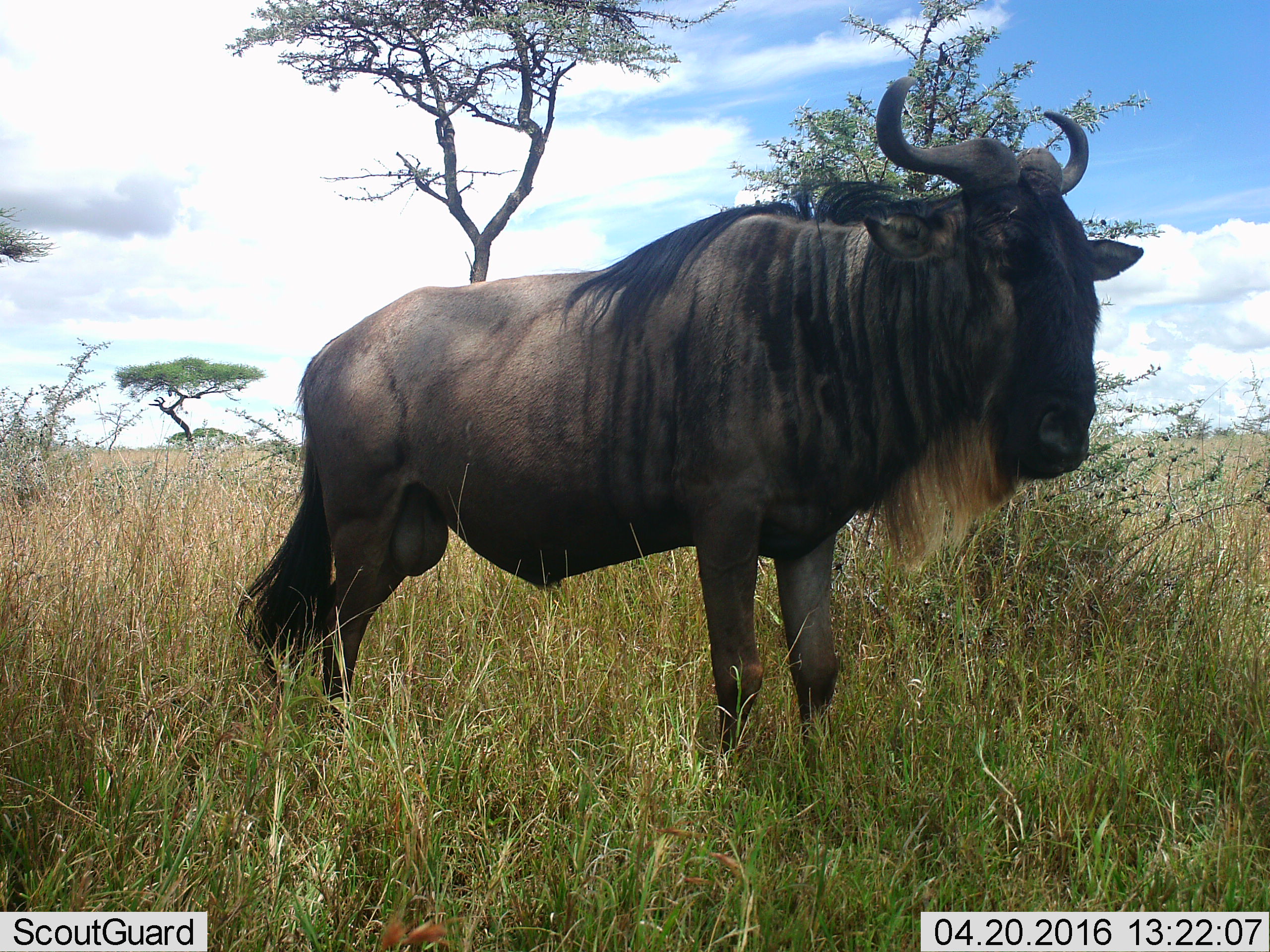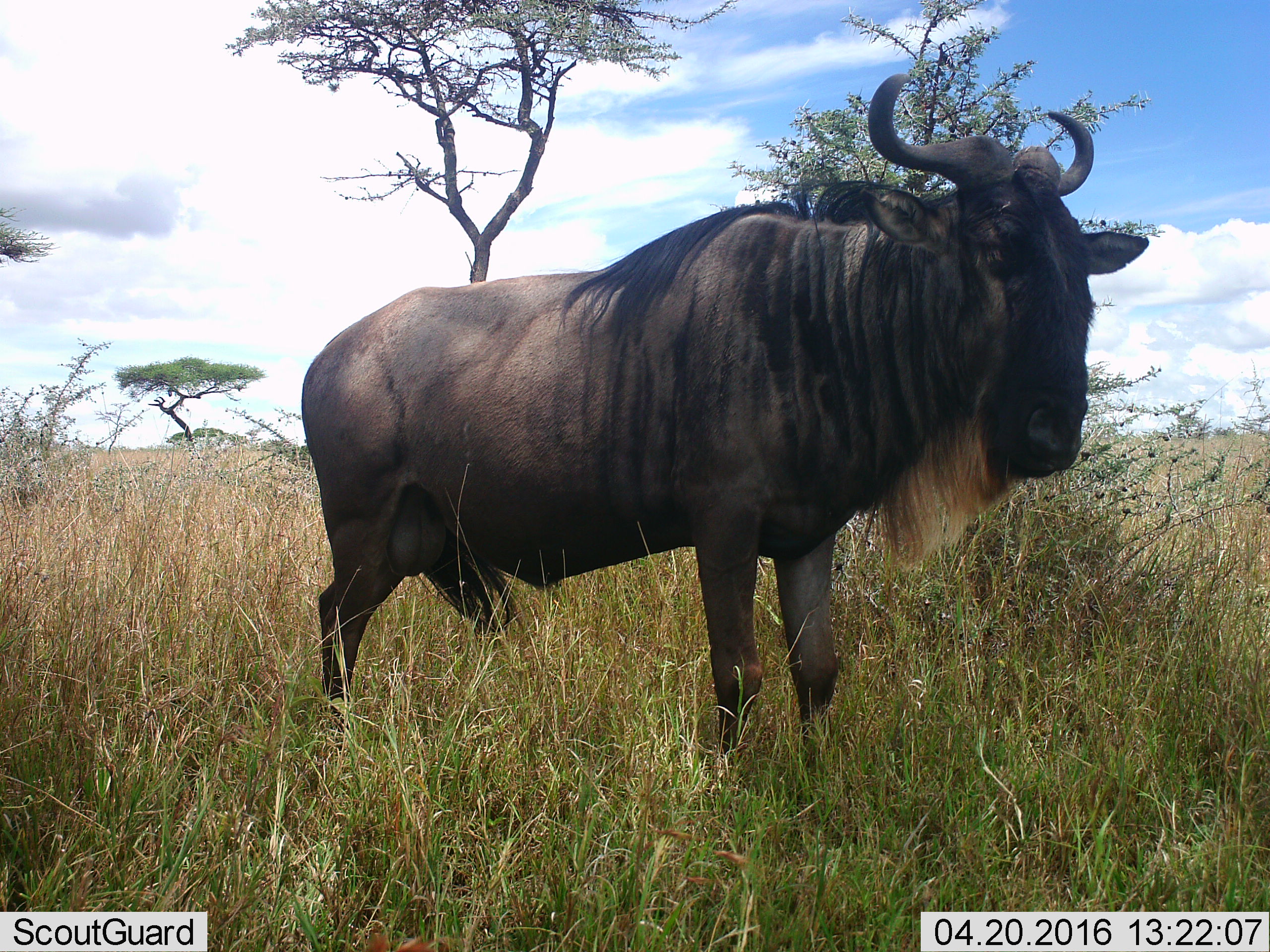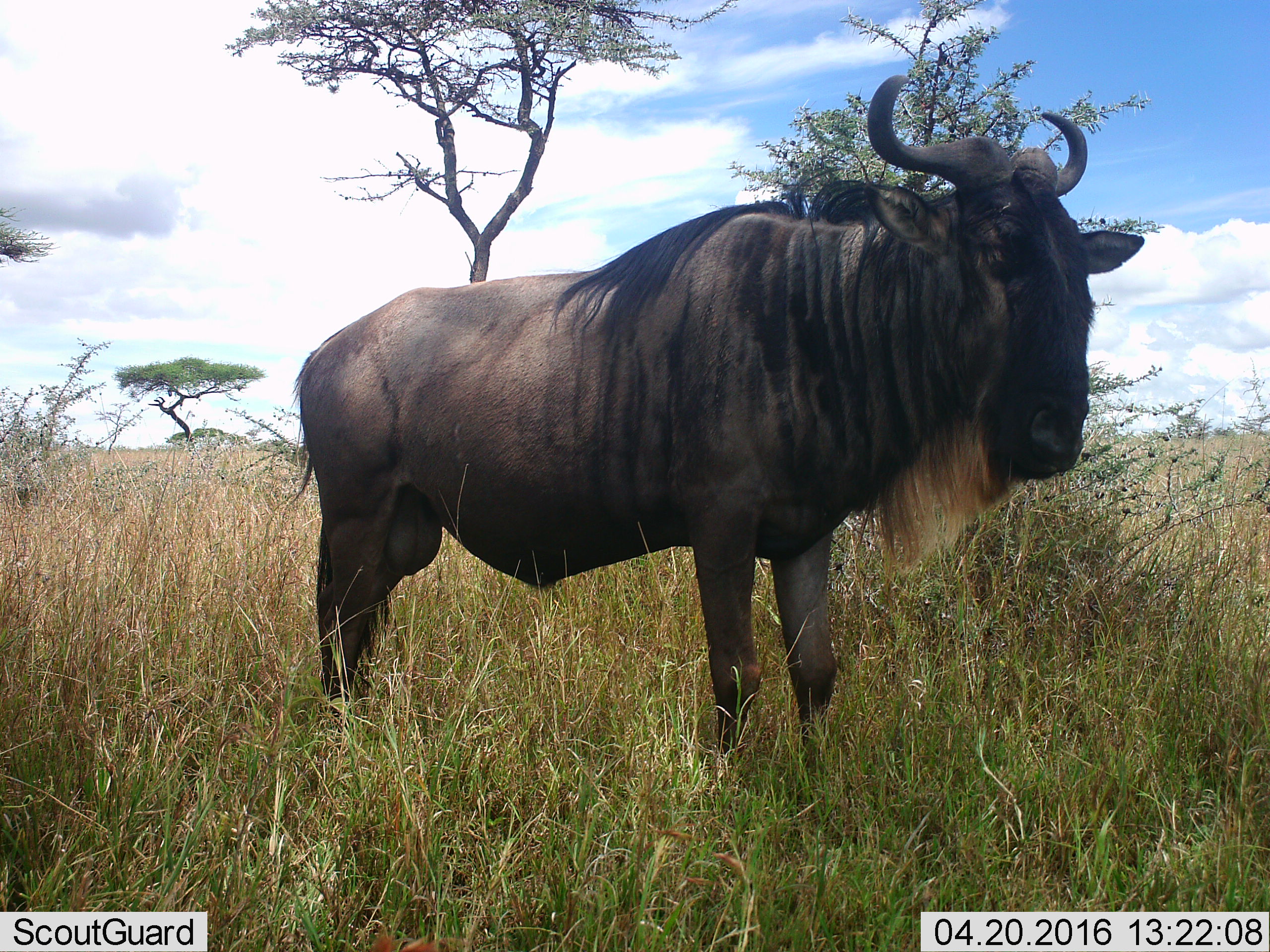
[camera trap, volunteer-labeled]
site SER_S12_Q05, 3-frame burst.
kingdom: Animalia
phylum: Chordata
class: Mammalia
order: Artiodactyla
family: Bovidae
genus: Connochaetes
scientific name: Connochaetes taurinus taurinus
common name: blue wildebeest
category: wildebeestblue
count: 1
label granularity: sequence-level